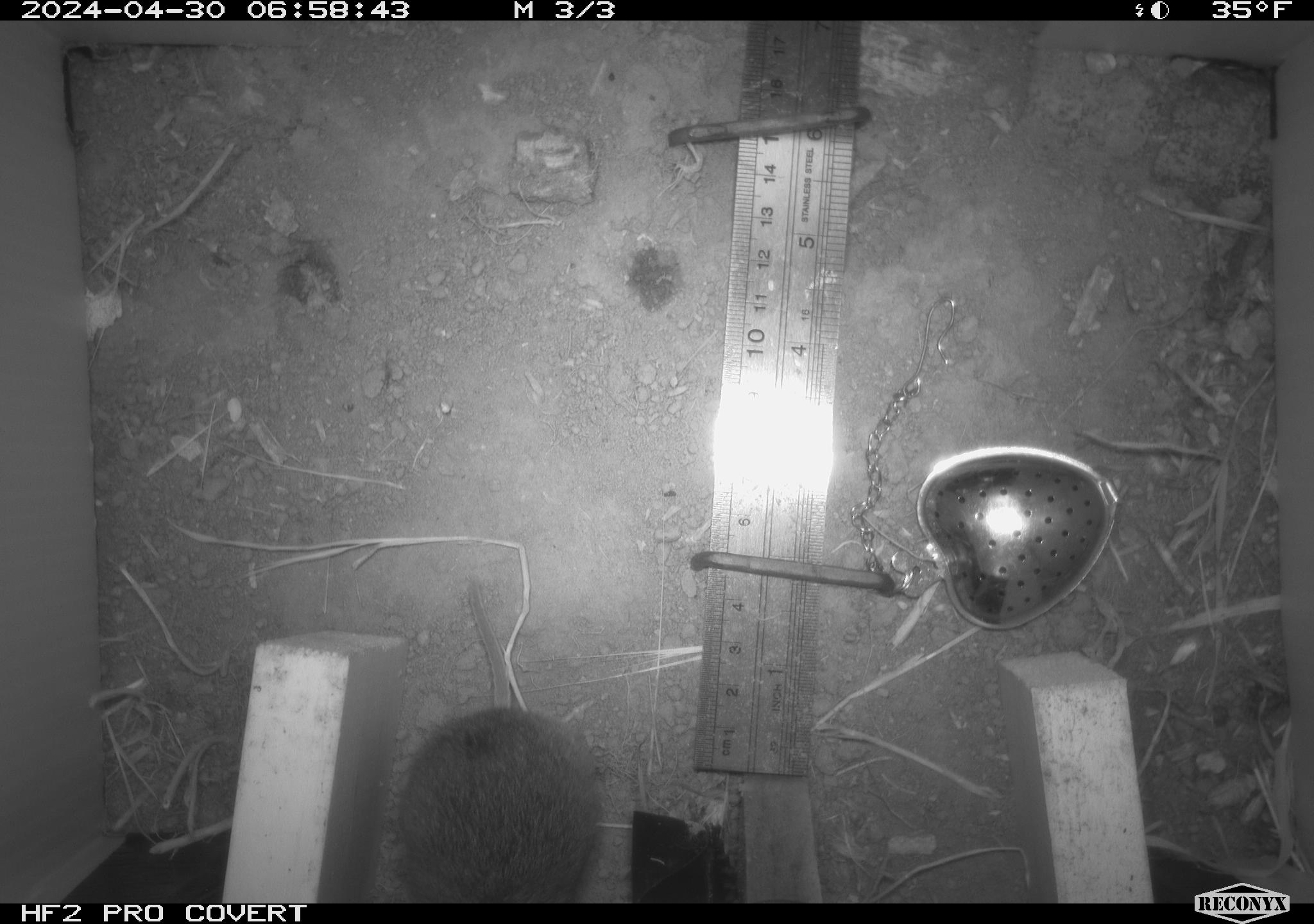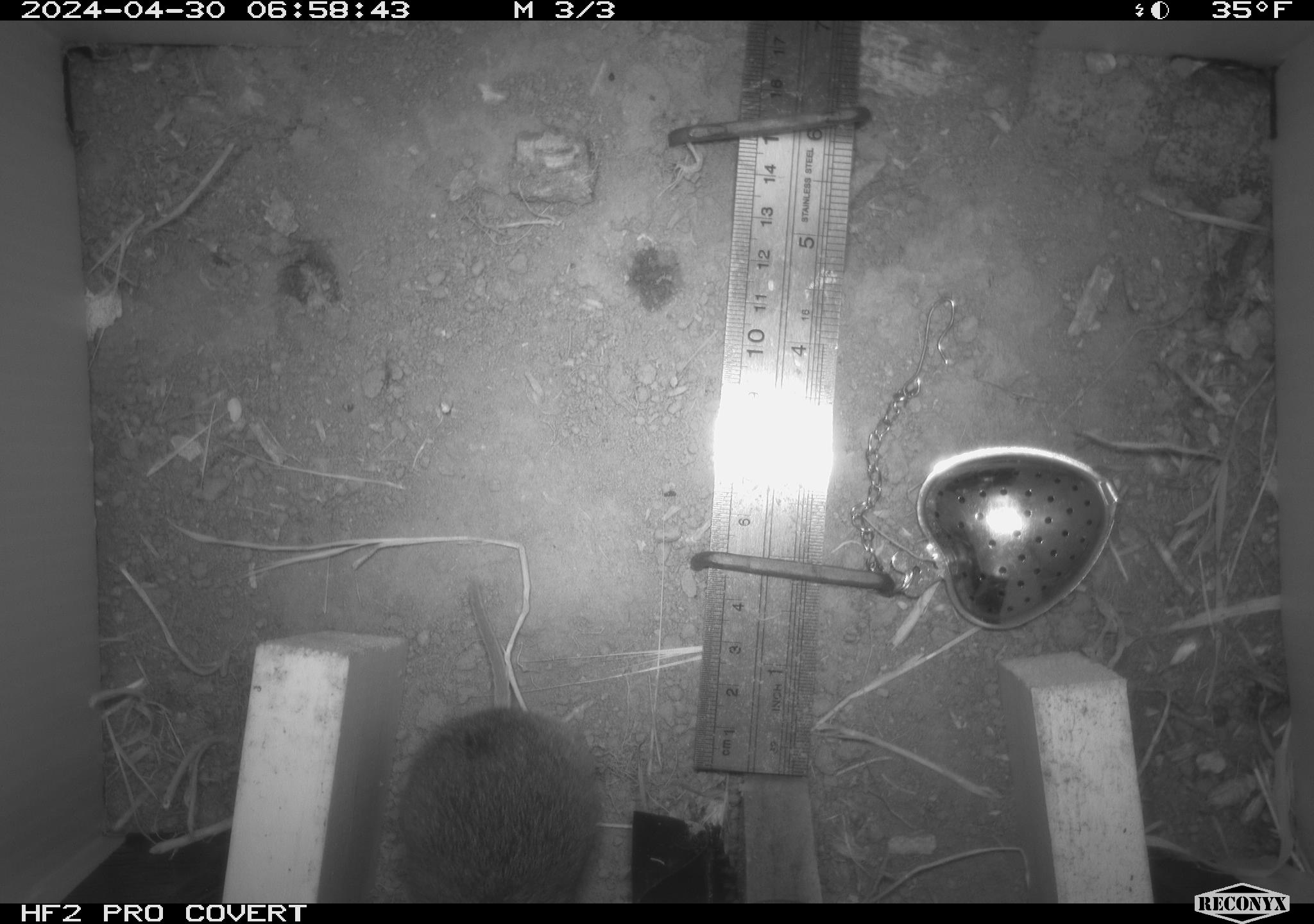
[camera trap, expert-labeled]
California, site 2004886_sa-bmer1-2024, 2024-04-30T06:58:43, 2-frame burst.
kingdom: Animalia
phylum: Chordata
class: Mammalia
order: Rodentia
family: Cricetidae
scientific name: Arvicolinae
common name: voles, lemmings, and muskrats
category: arvicolinae subfamily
Arvicolinae subfamily (voles, lemmings, and muskrats) (Arvicolinae).